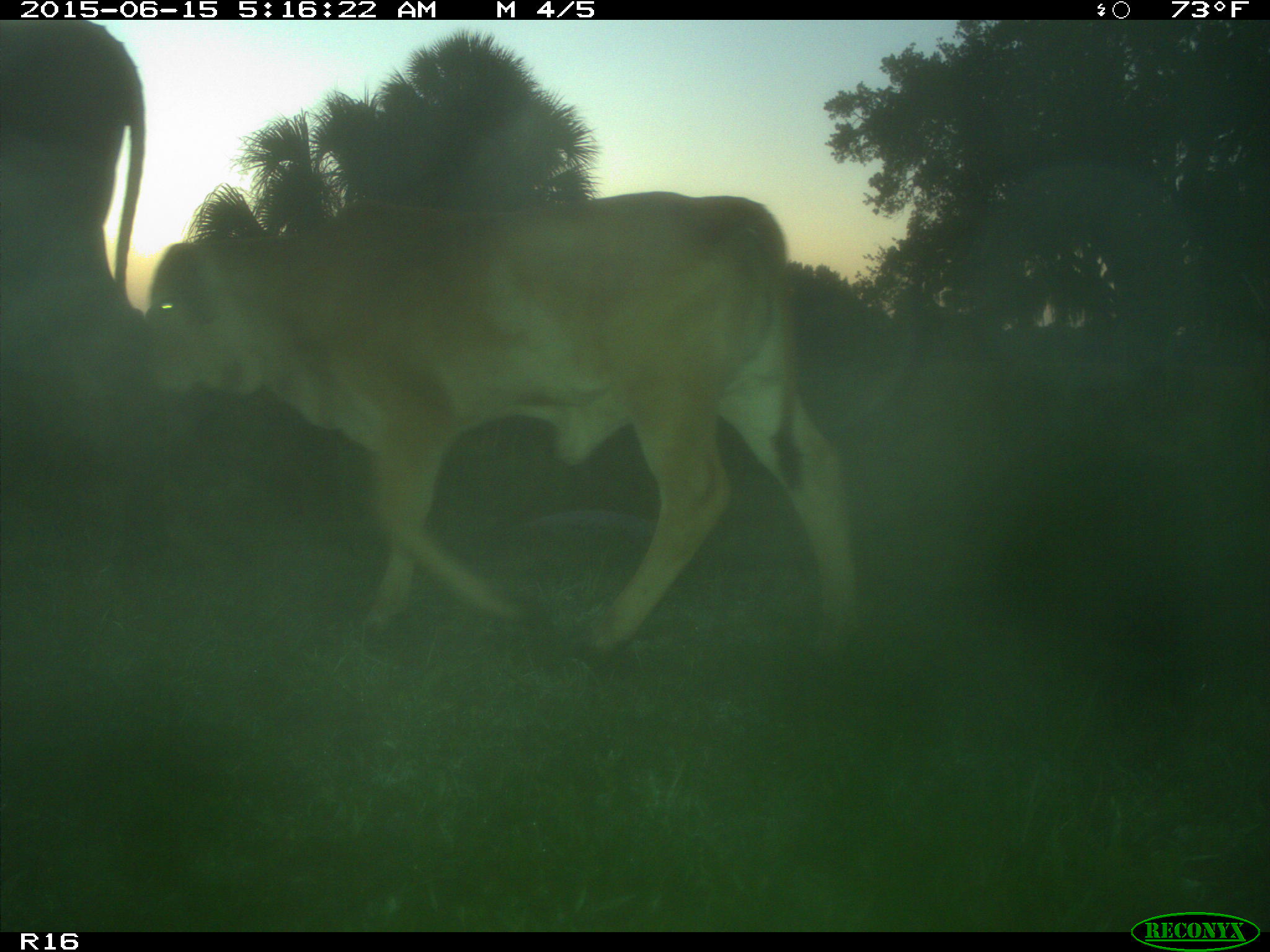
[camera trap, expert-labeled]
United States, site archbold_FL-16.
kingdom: Animalia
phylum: Chordata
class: Mammalia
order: Artiodactyla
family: Bovidae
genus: Bos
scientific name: Bos taurus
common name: domestic cow